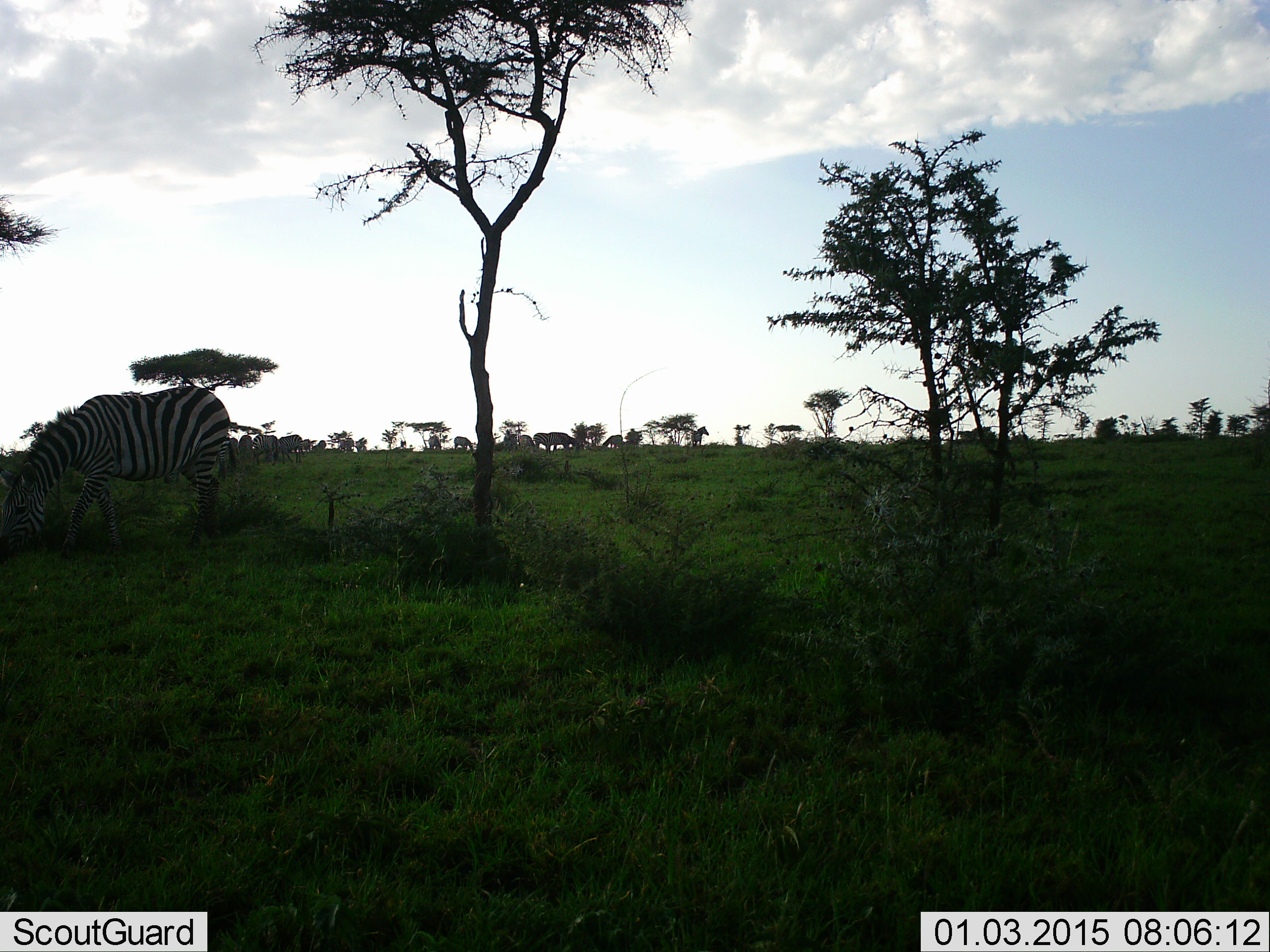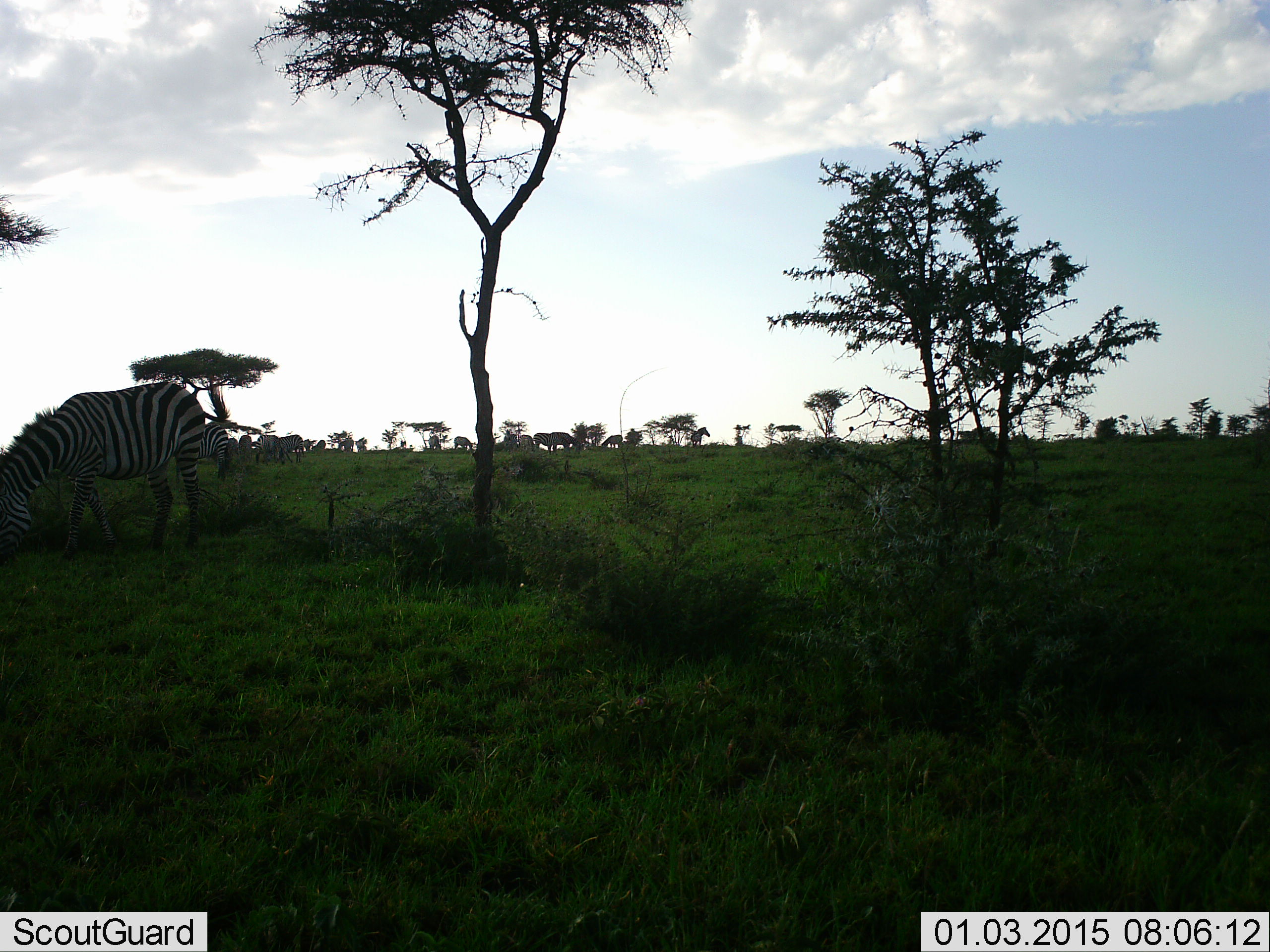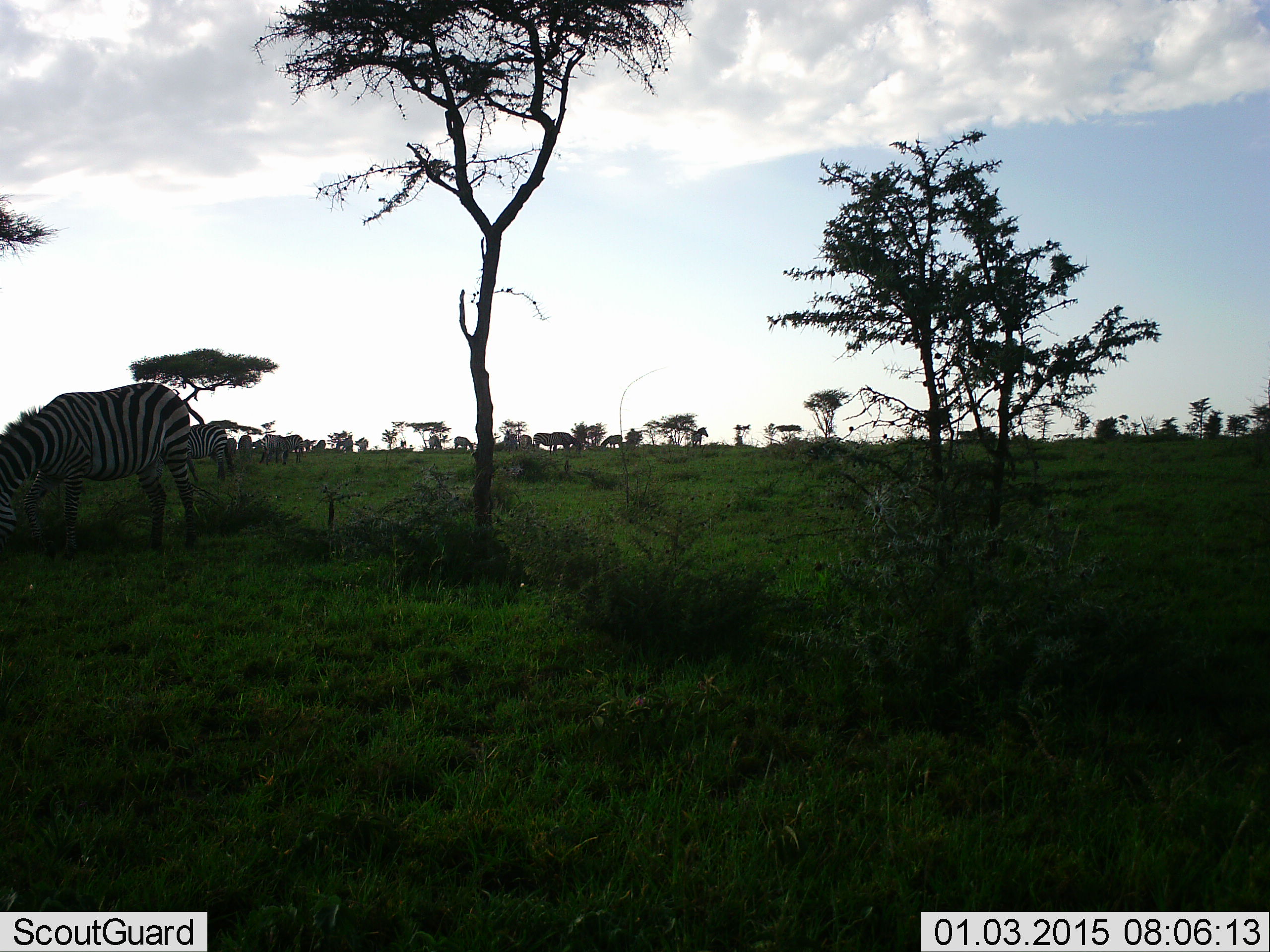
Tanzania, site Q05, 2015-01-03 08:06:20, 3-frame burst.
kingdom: Animalia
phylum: Chordata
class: Mammalia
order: Perissodactyla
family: Equidae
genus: Equus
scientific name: Equus quagga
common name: plains zebra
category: zebra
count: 3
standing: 30%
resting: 0%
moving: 20%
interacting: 0%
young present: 0%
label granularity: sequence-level